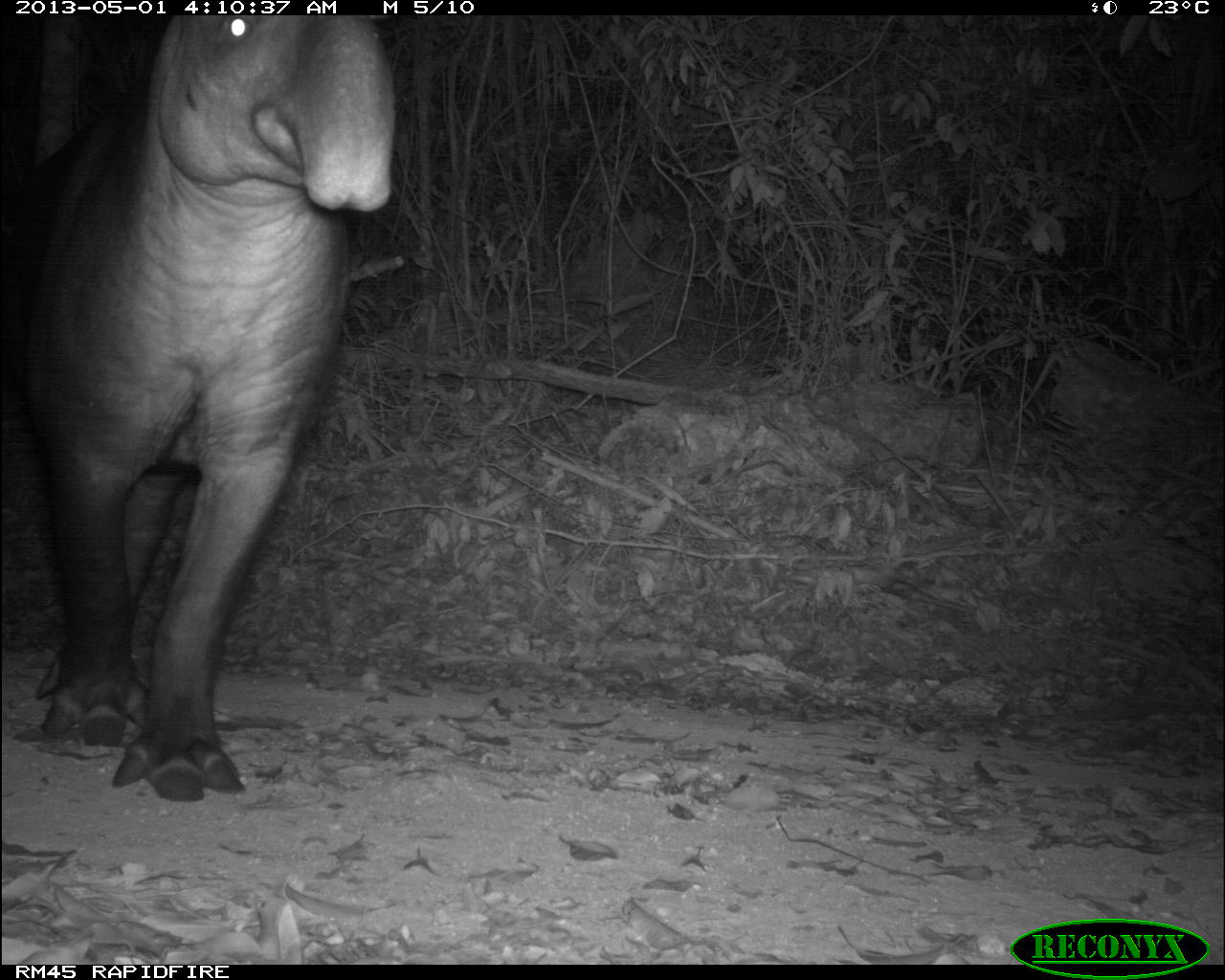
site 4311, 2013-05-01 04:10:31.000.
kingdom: Animalia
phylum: Chordata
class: Mammalia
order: Perissodactyla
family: Tapiridae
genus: Tapirus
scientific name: Tapirus bairdii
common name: baird's tapir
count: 1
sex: male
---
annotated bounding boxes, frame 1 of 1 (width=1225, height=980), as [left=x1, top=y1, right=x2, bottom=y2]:
tapirus bairdii: [left=0, top=11, right=395, bottom=803]